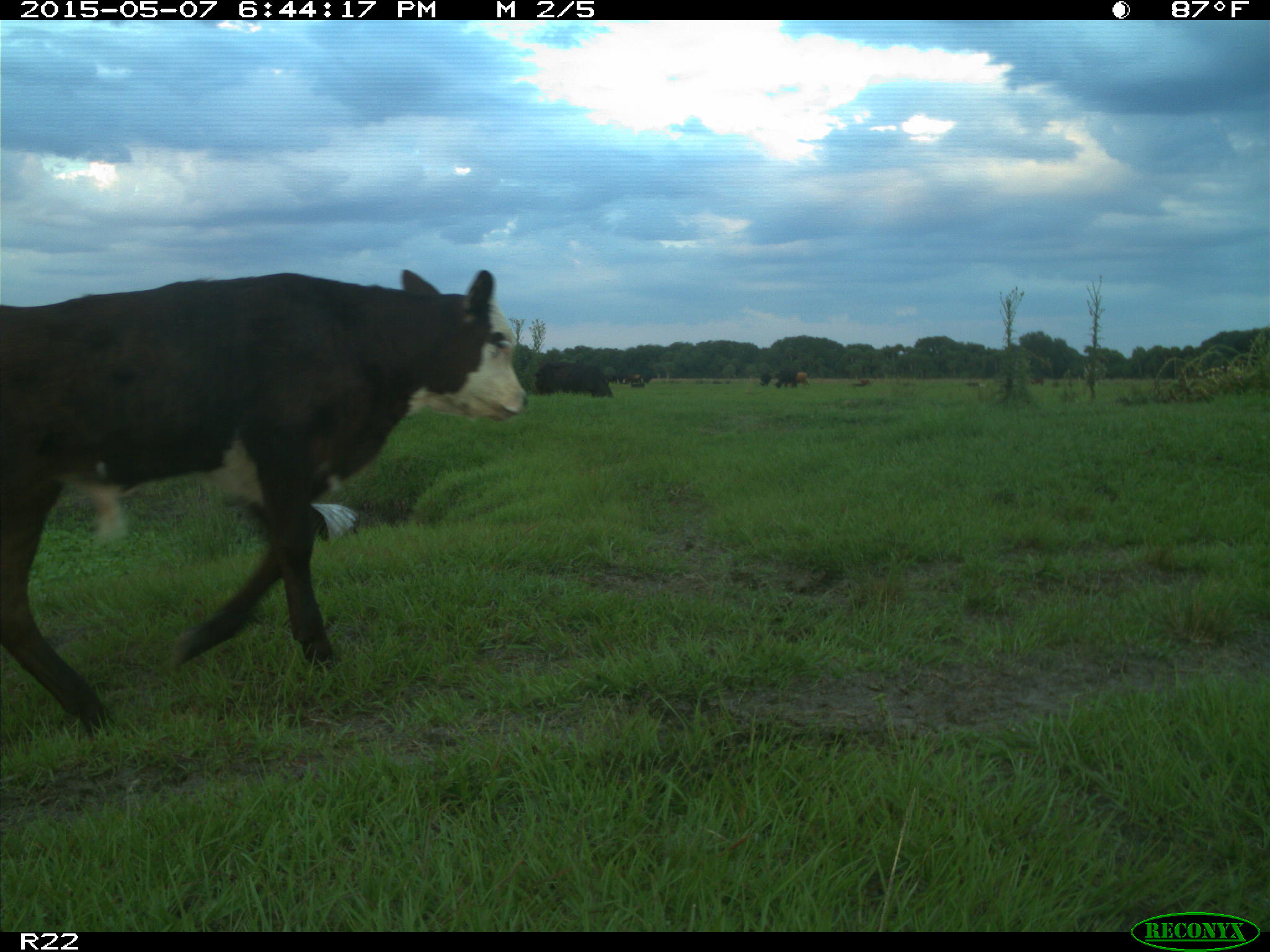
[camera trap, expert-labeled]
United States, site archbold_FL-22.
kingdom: Animalia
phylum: Chordata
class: Mammalia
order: Artiodactyla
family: Bovidae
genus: Bos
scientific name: Bos taurus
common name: domestic cow